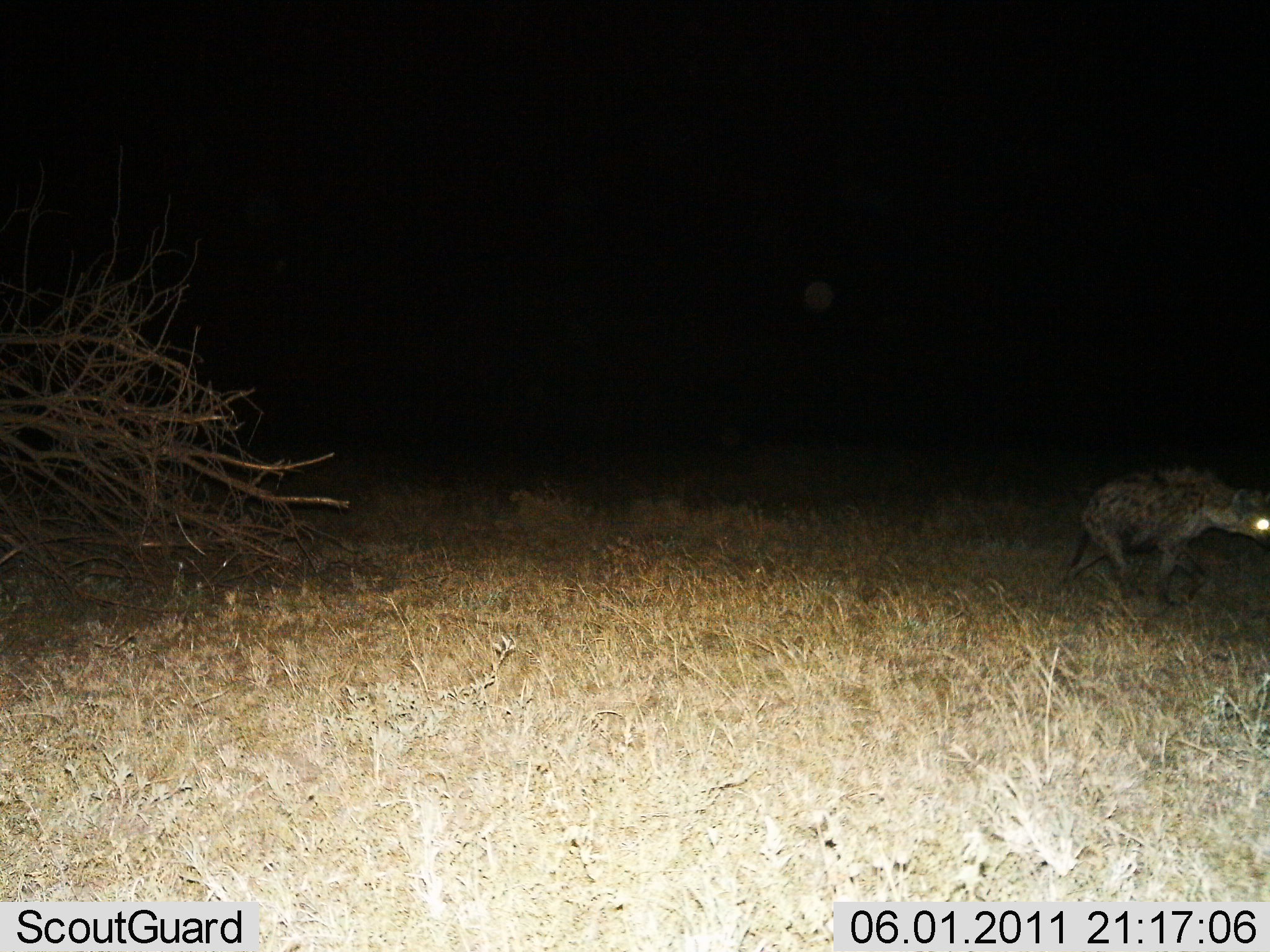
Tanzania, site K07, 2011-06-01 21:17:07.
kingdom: Animalia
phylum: Chordata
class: Mammalia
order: Carnivora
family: Hyaenidae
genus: Crocuta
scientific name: Crocuta crocuta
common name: spotted hyena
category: hyenaspotted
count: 1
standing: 0%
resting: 0%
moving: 100%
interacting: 0%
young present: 0%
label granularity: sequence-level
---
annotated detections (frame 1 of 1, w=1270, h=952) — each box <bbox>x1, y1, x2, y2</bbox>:
animal: <bbox>1056, 458, 1270, 611</bbox>